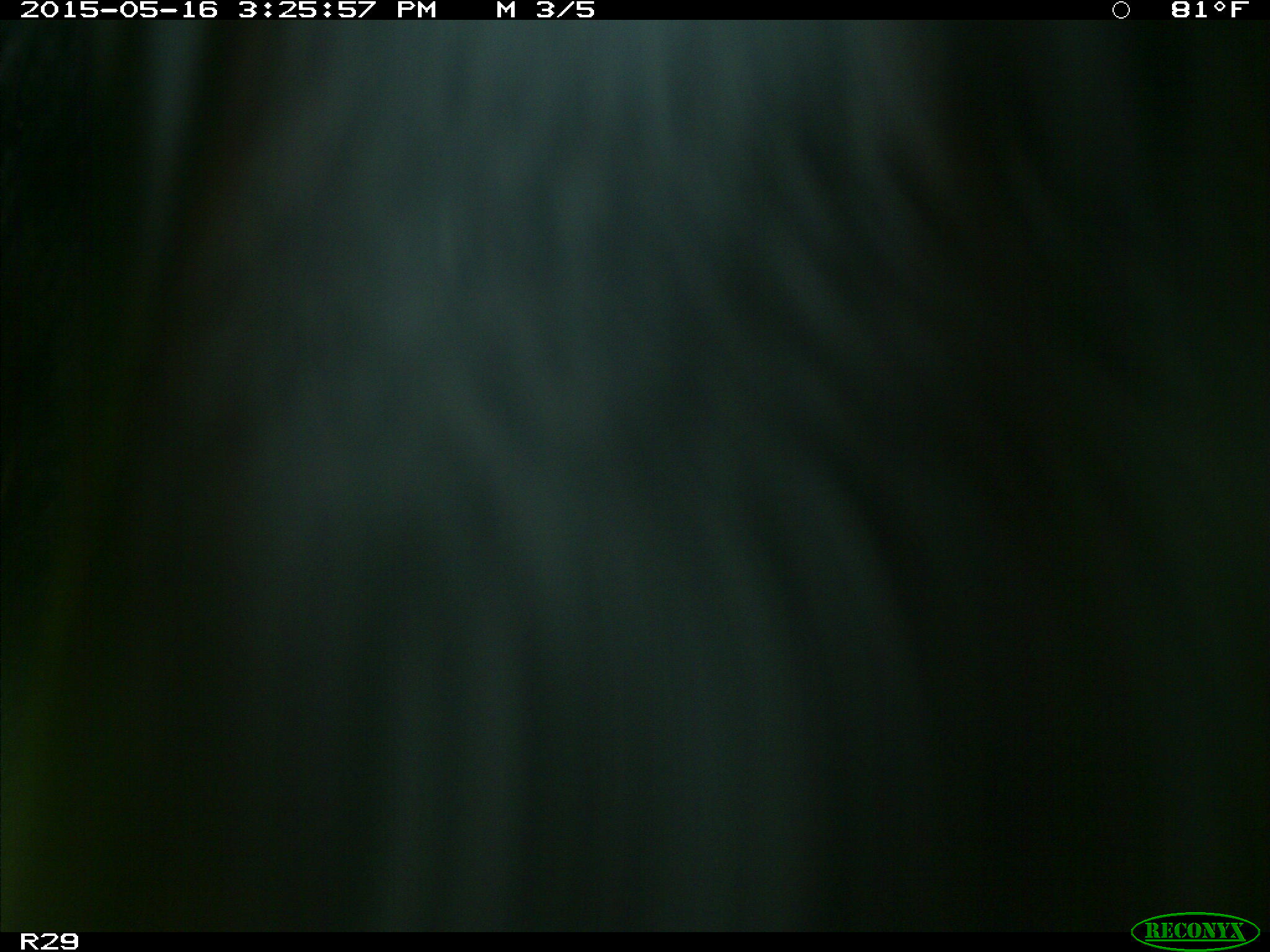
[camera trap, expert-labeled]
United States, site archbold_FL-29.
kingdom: Animalia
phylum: Chordata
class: Mammalia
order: Artiodactyla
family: Bovidae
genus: Bos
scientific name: Bos taurus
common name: domestic cow